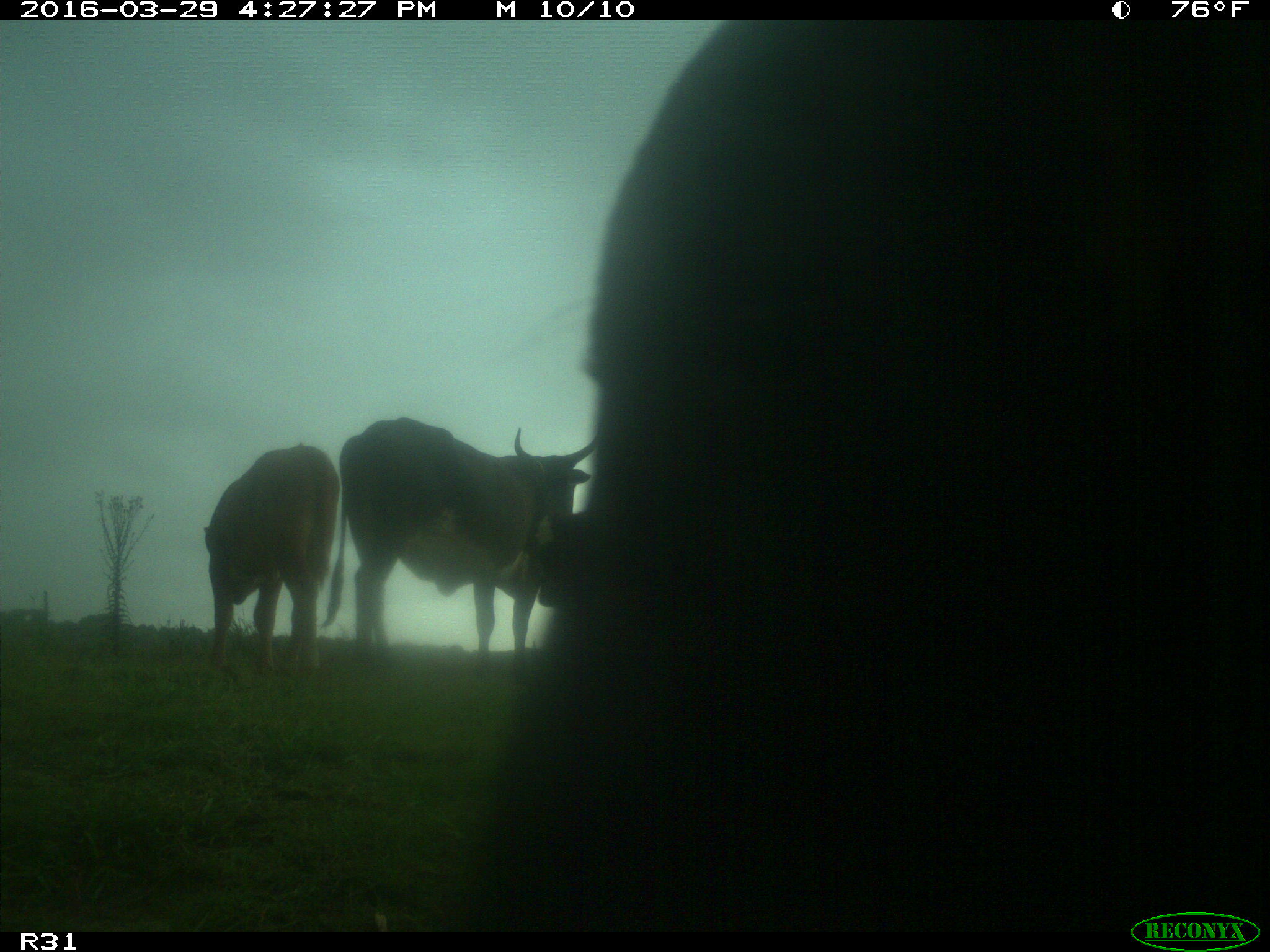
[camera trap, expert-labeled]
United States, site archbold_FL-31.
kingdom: Animalia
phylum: Chordata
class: Mammalia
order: Artiodactyla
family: Bovidae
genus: Bos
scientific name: Bos taurus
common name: domestic cow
Bos taurus (domestic cow).